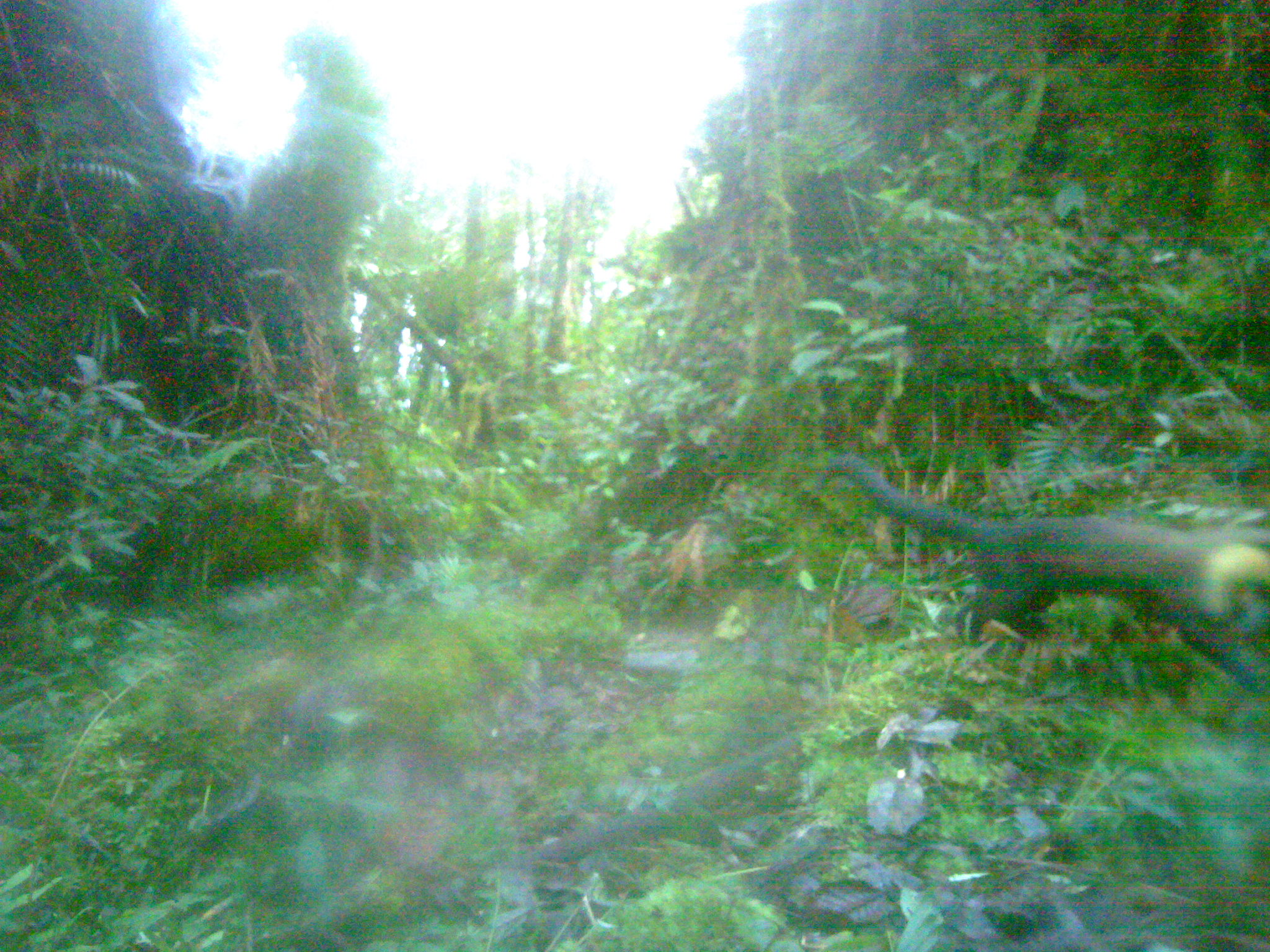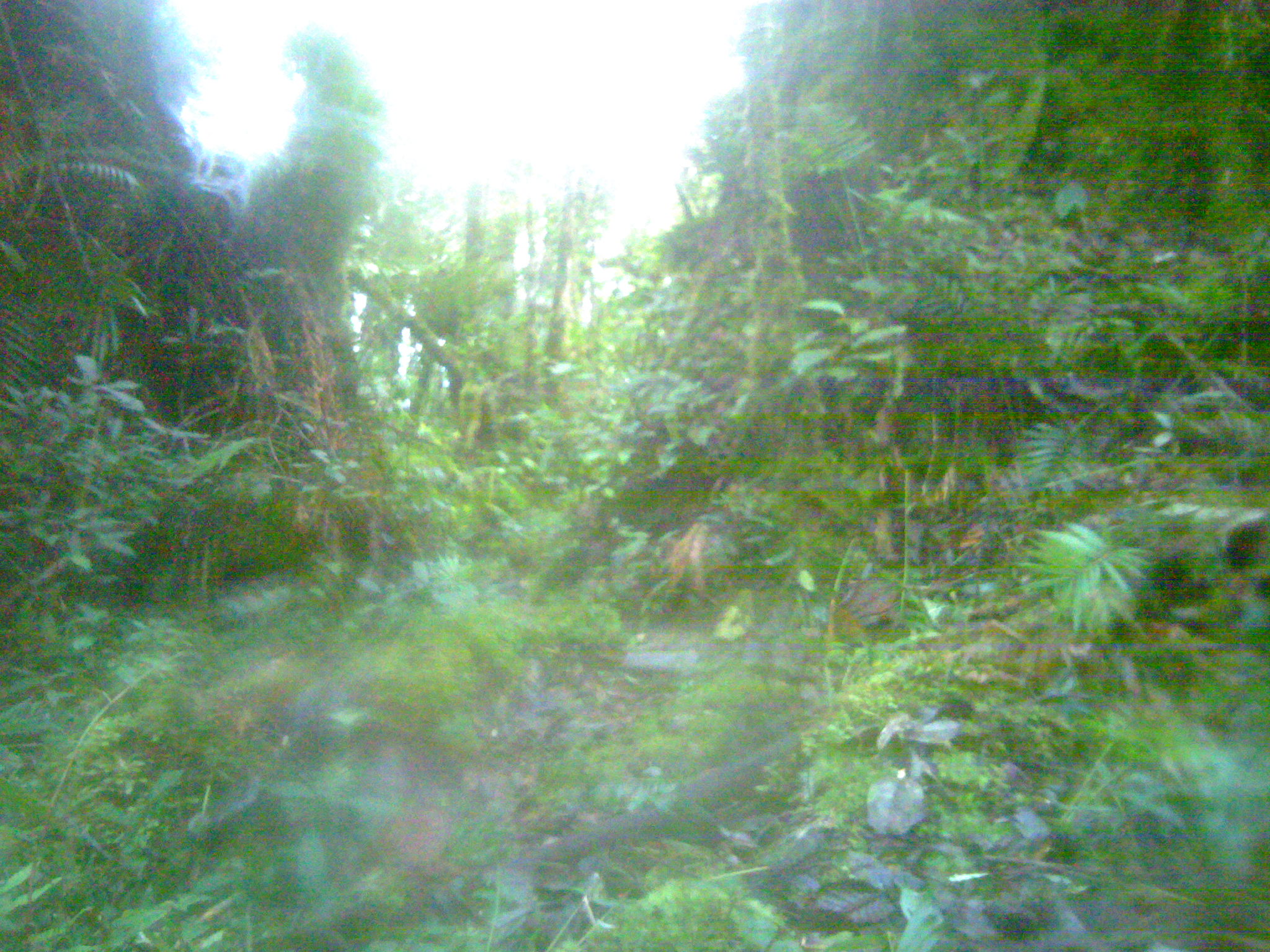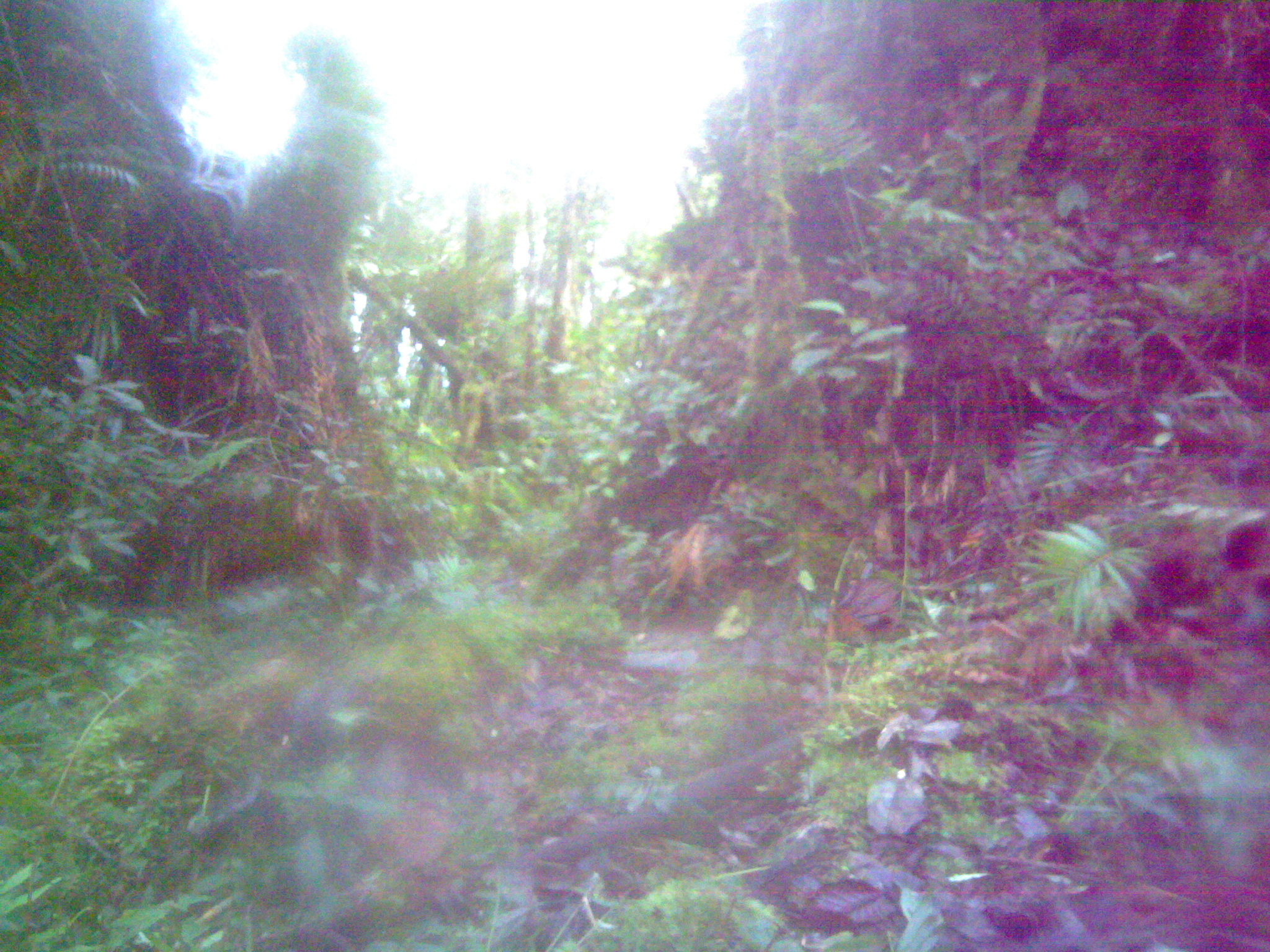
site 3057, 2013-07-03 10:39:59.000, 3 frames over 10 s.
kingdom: Animalia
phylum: Chordata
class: Mammalia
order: Carnivora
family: Mustelidae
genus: Martes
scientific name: Martes flavigula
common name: yellow-throated marten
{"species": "Martes flavigula (yellow-throated marten)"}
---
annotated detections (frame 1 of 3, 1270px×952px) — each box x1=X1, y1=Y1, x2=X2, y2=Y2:
martes flavigula: x1=807, y1=454, x2=1270, y2=702